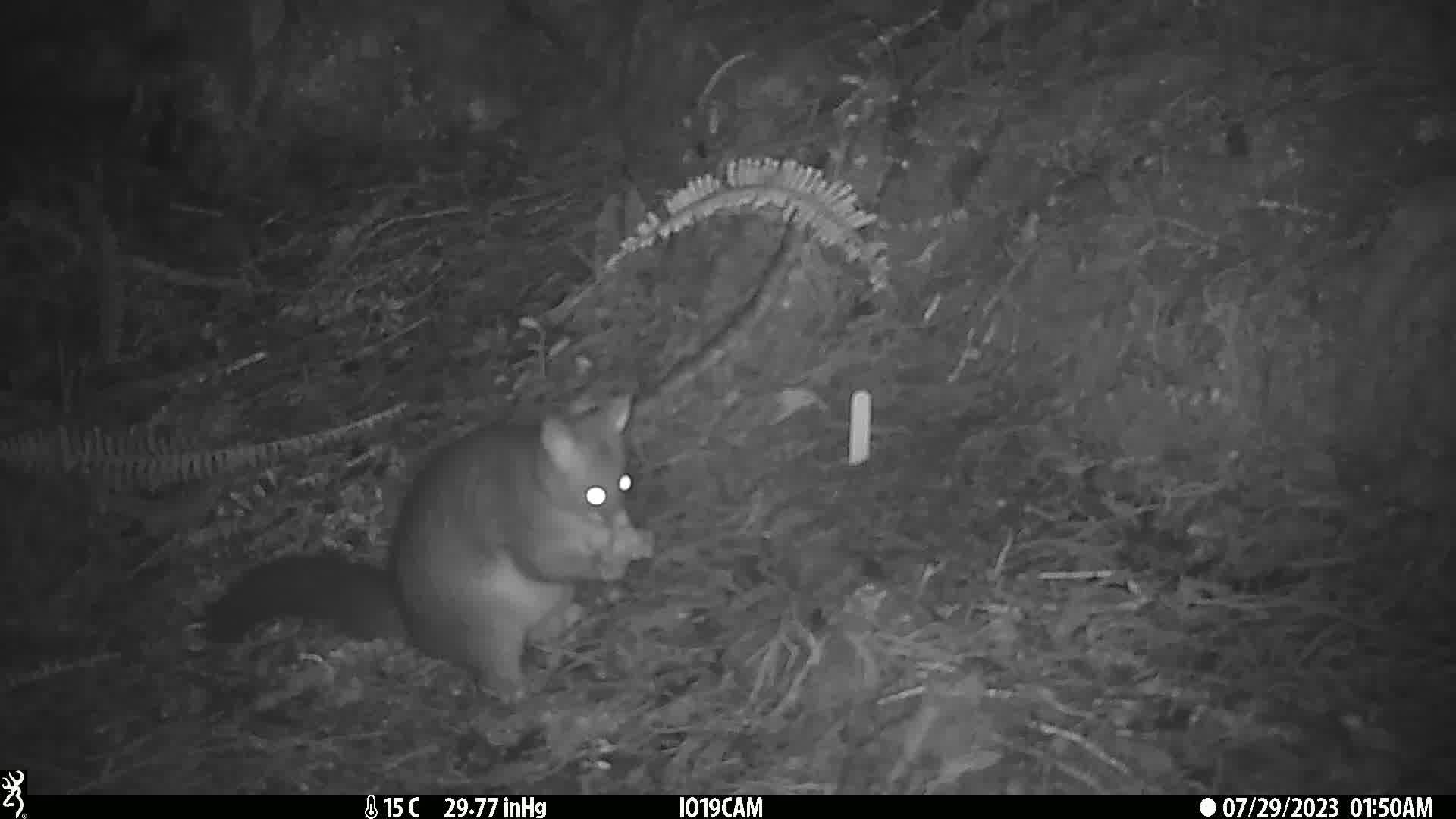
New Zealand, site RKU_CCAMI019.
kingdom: Animalia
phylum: Chordata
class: Mammalia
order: Diprotodontia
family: Phalangeridae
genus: Trichosurus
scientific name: Trichosurus vulpecula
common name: common brushtail possum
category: possum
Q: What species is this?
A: Possum (common brushtail possum) (Trichosurus vulpecula).